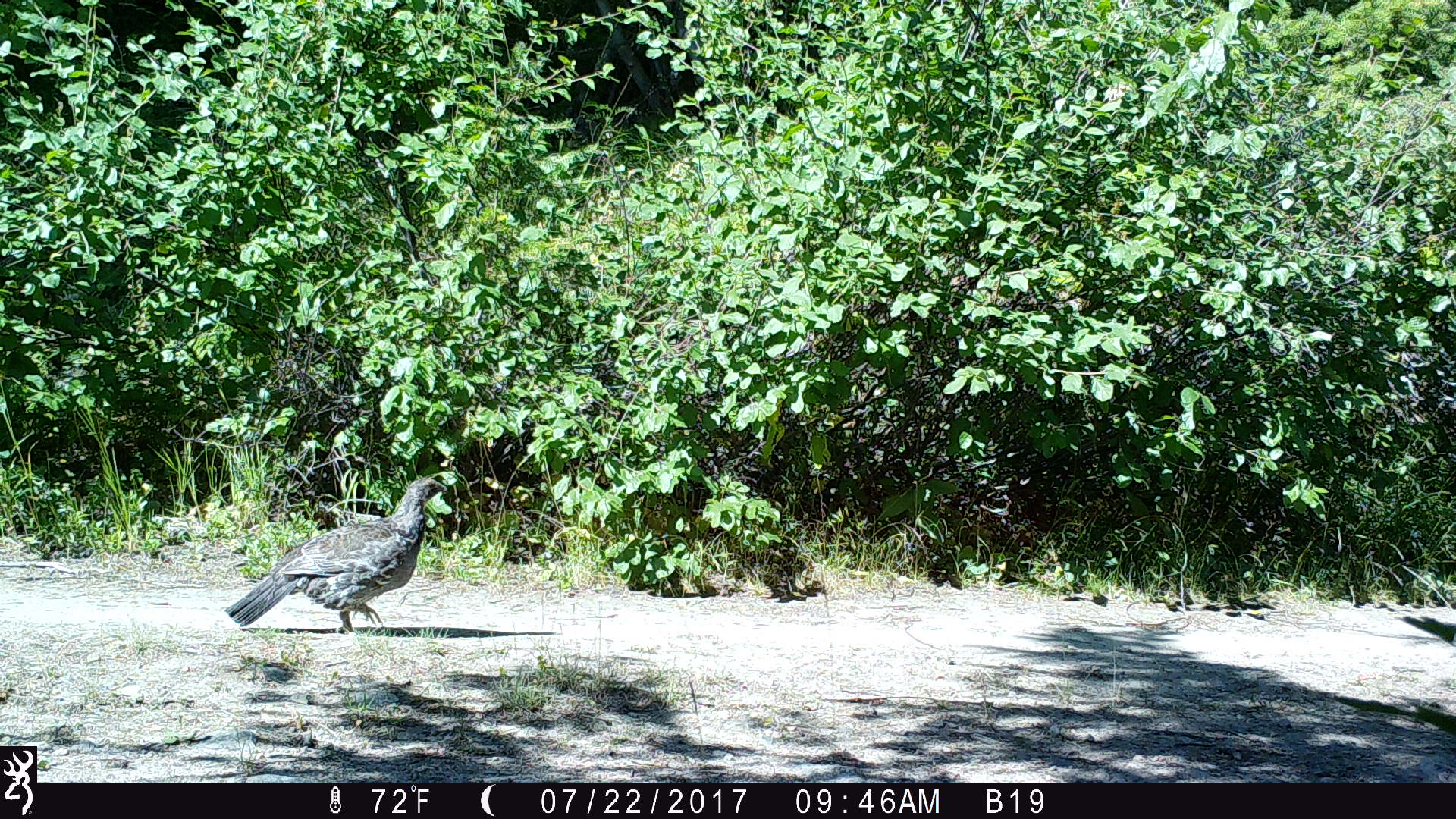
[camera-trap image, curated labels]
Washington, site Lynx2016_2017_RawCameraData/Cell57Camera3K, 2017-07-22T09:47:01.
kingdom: Animalia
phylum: Chordata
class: Aves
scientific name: Aves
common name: birds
Aves (birds). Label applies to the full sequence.